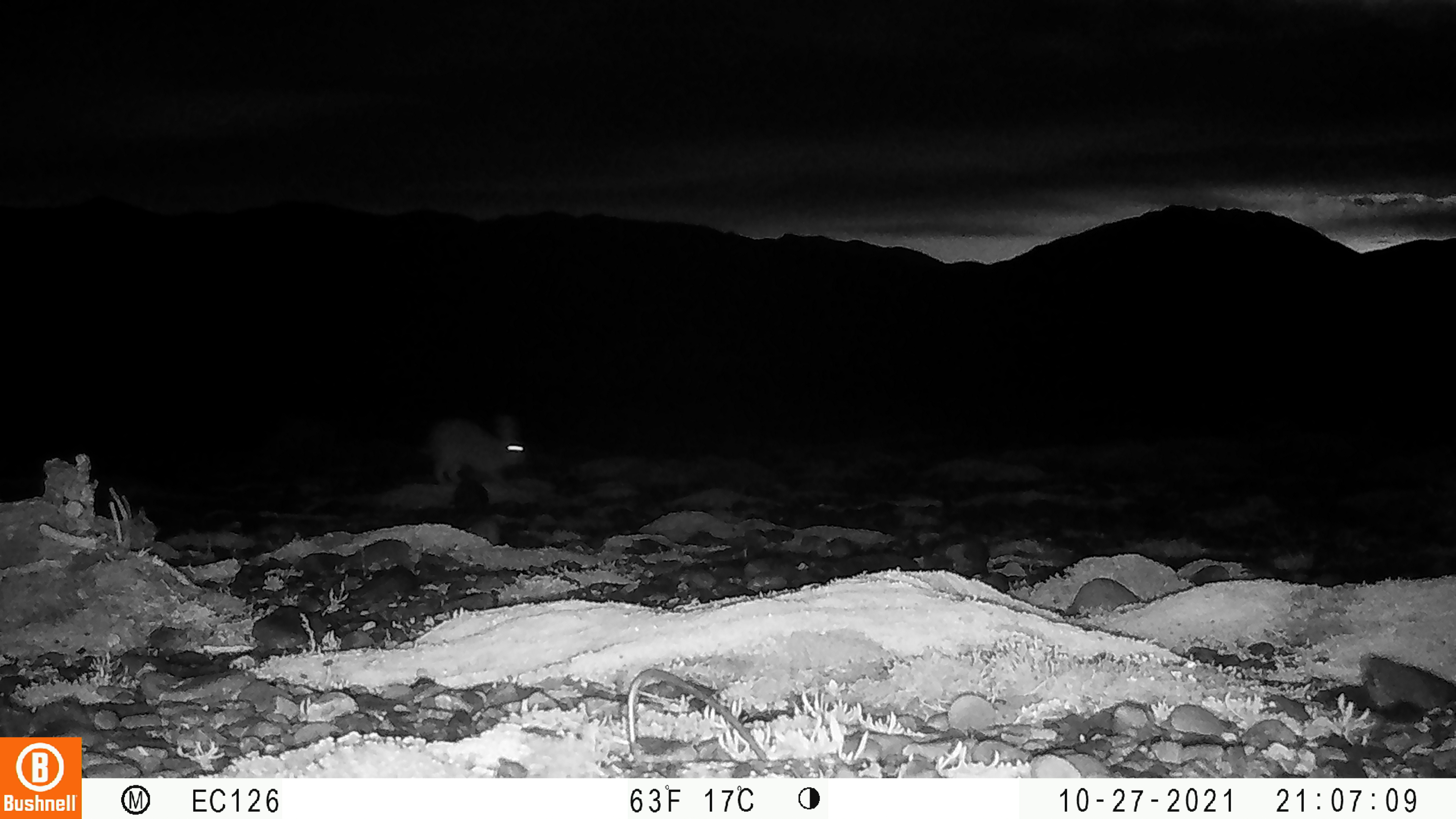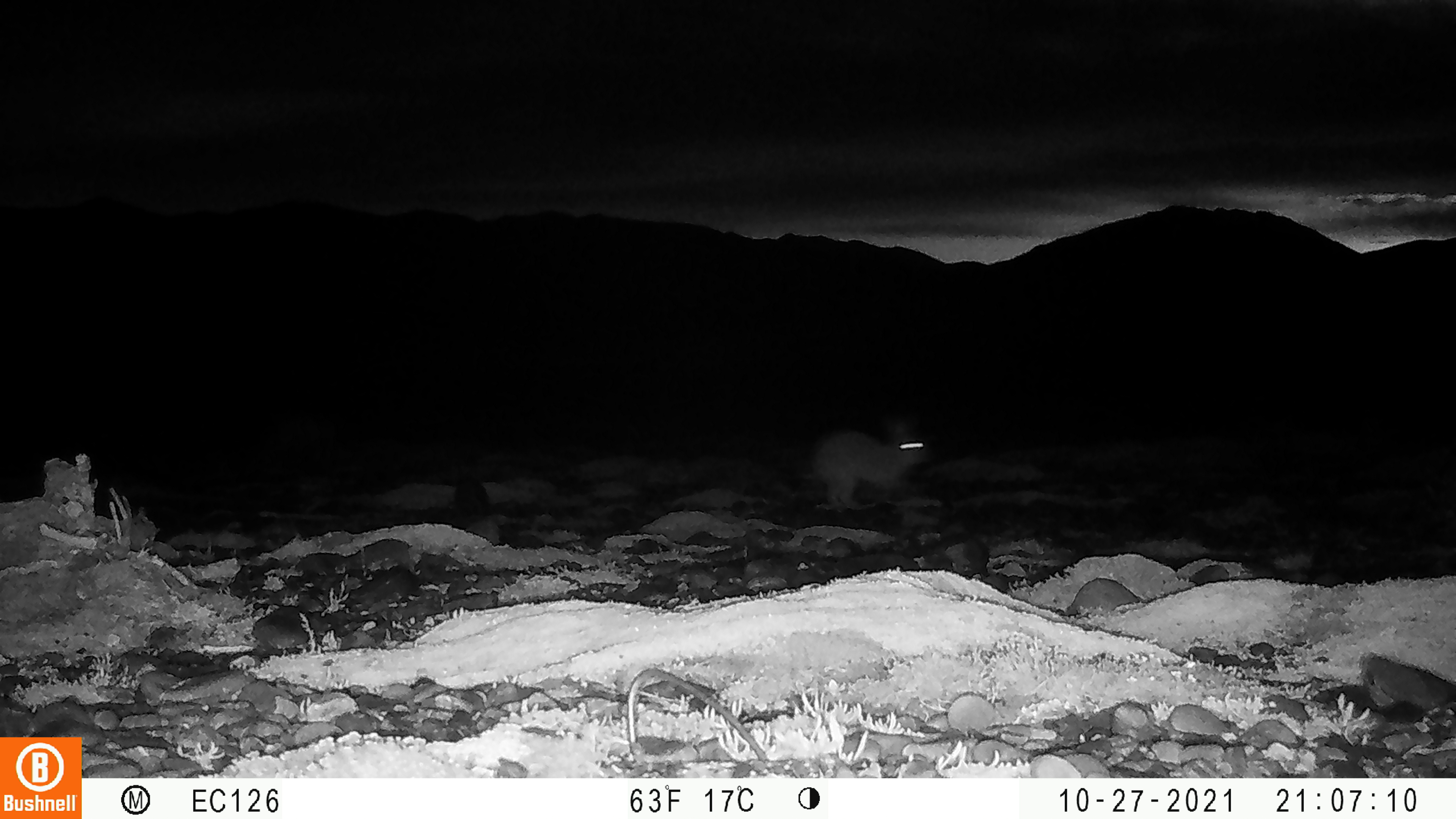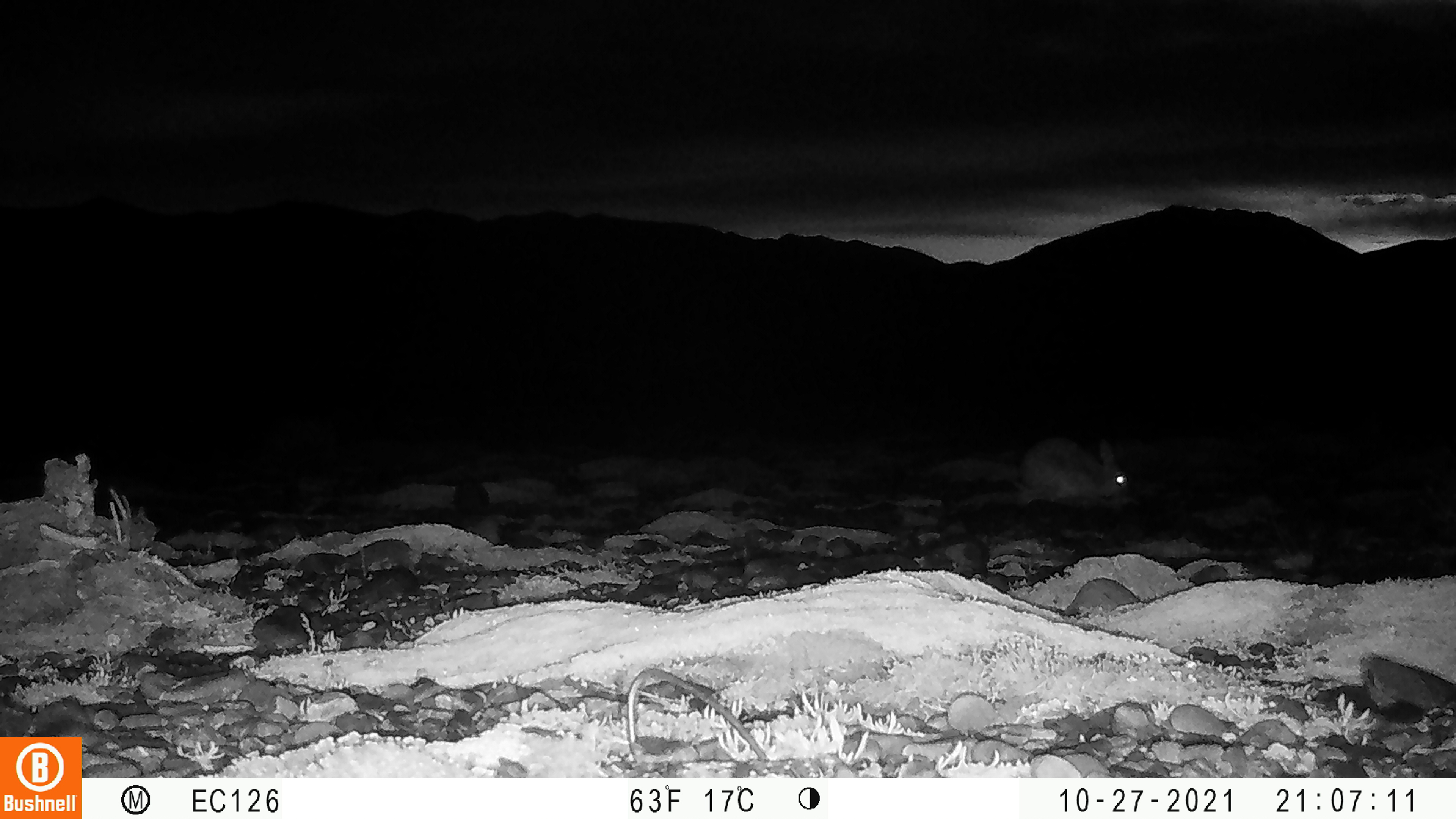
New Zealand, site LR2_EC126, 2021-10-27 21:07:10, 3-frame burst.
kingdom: Animalia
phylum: Chordata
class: Mammalia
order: Lagomorpha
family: Leporidae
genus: Oryctolagus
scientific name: Oryctolagus cuniculus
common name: european rabbit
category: rabbit